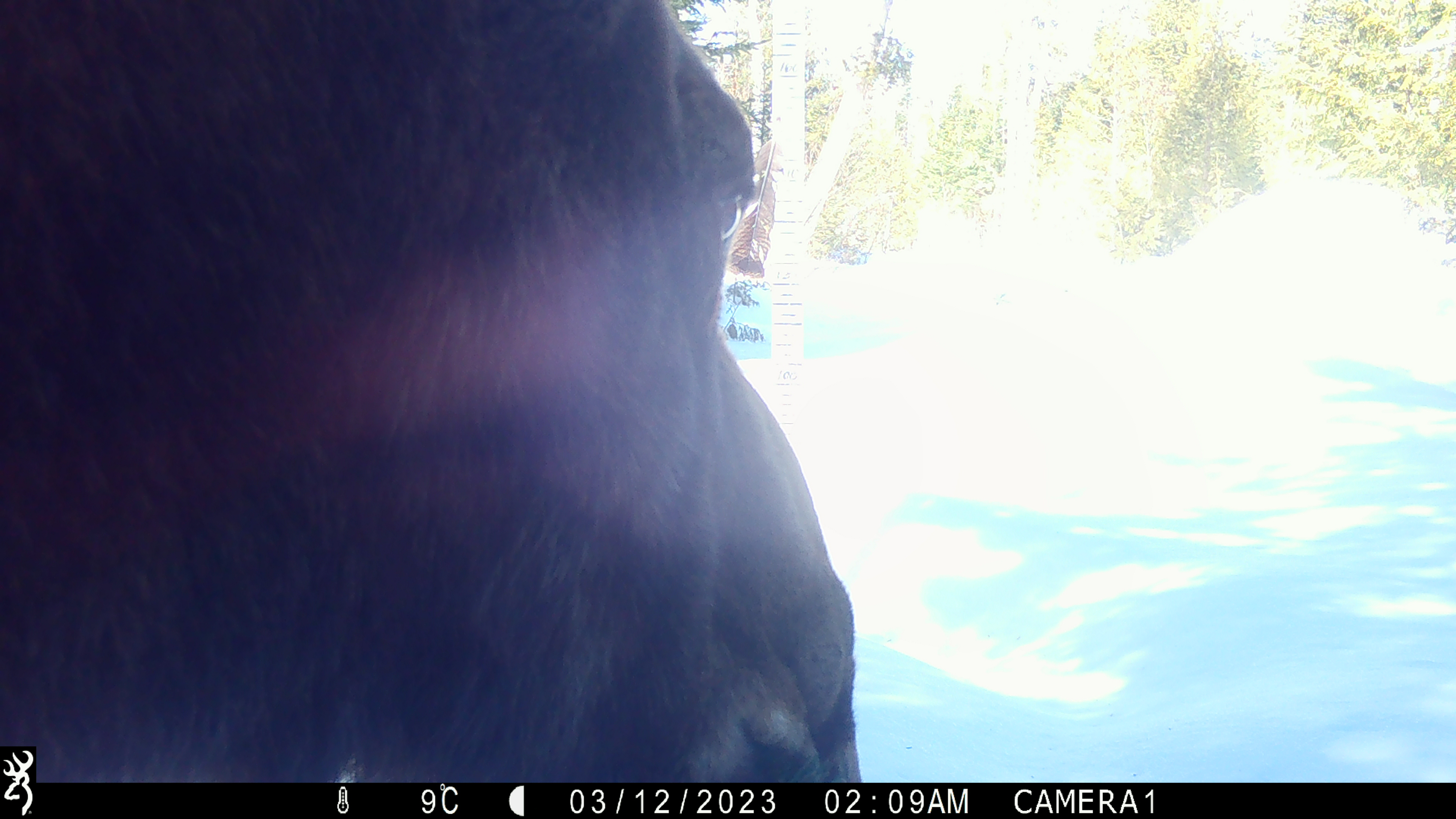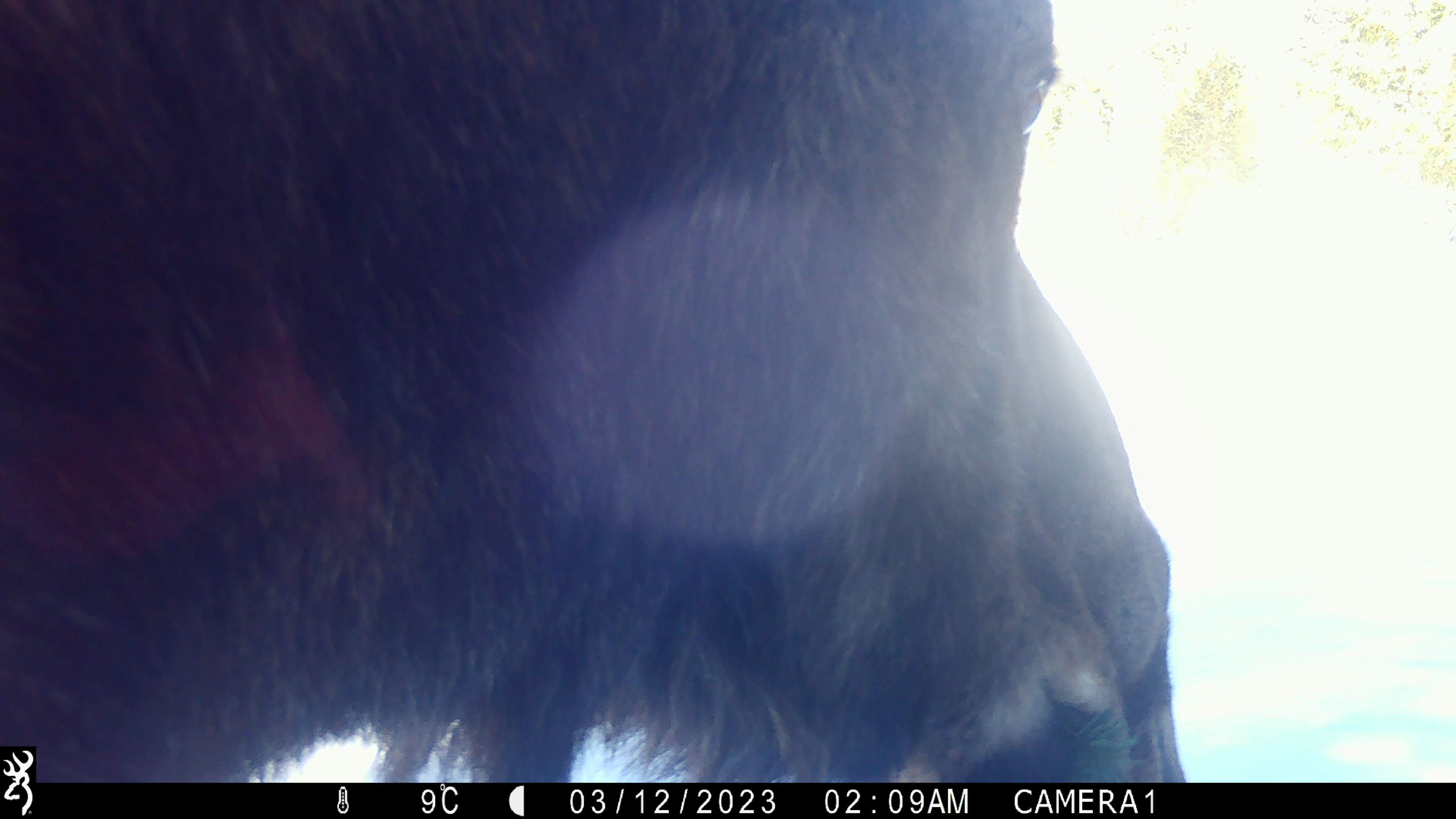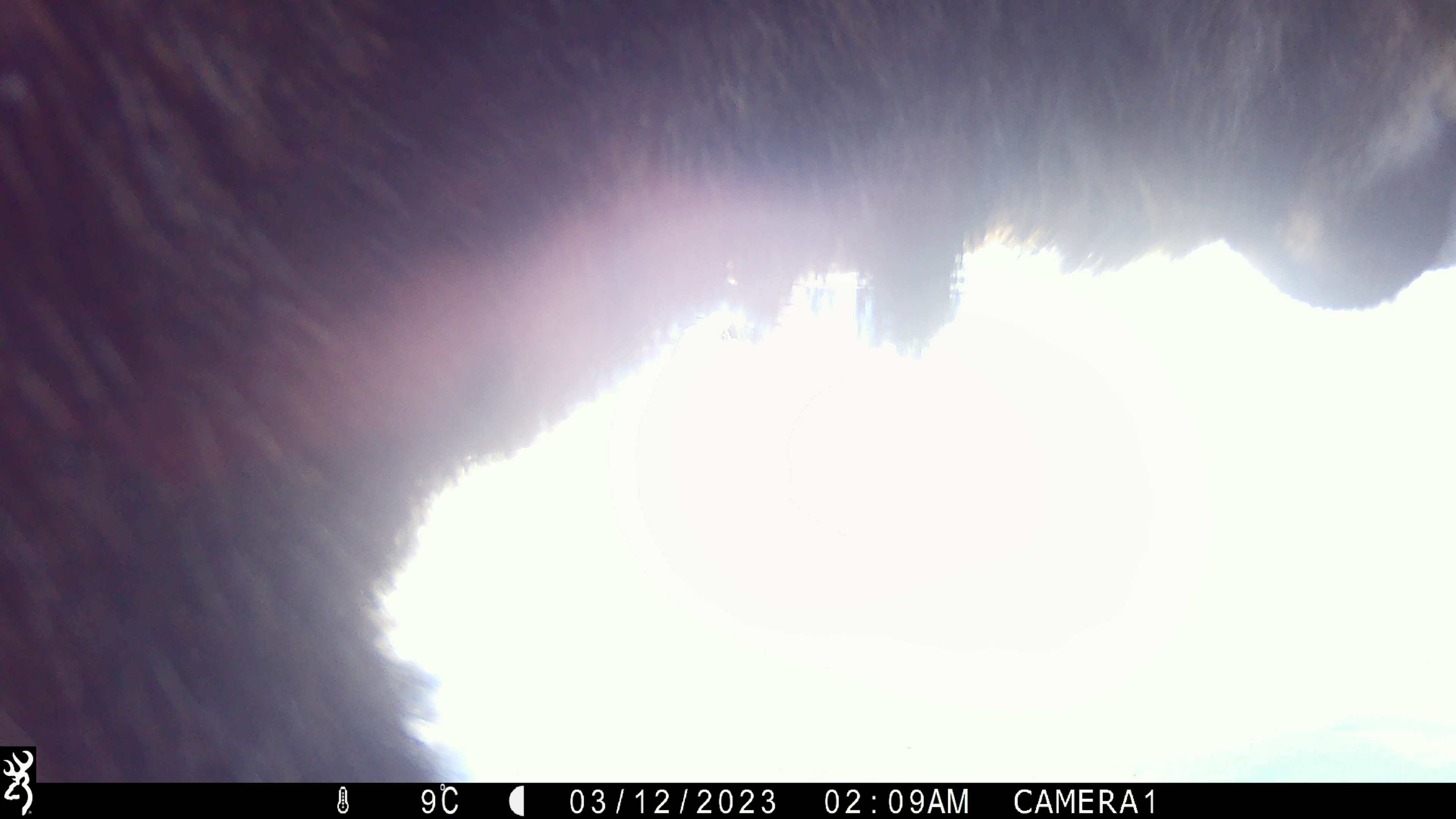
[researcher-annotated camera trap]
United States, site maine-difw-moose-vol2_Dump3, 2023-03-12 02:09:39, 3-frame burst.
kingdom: Animalia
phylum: Chordata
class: Mammalia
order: Artiodactyla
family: Cervidae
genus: Alces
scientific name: Alces alces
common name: moose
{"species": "moose (Alces alces)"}